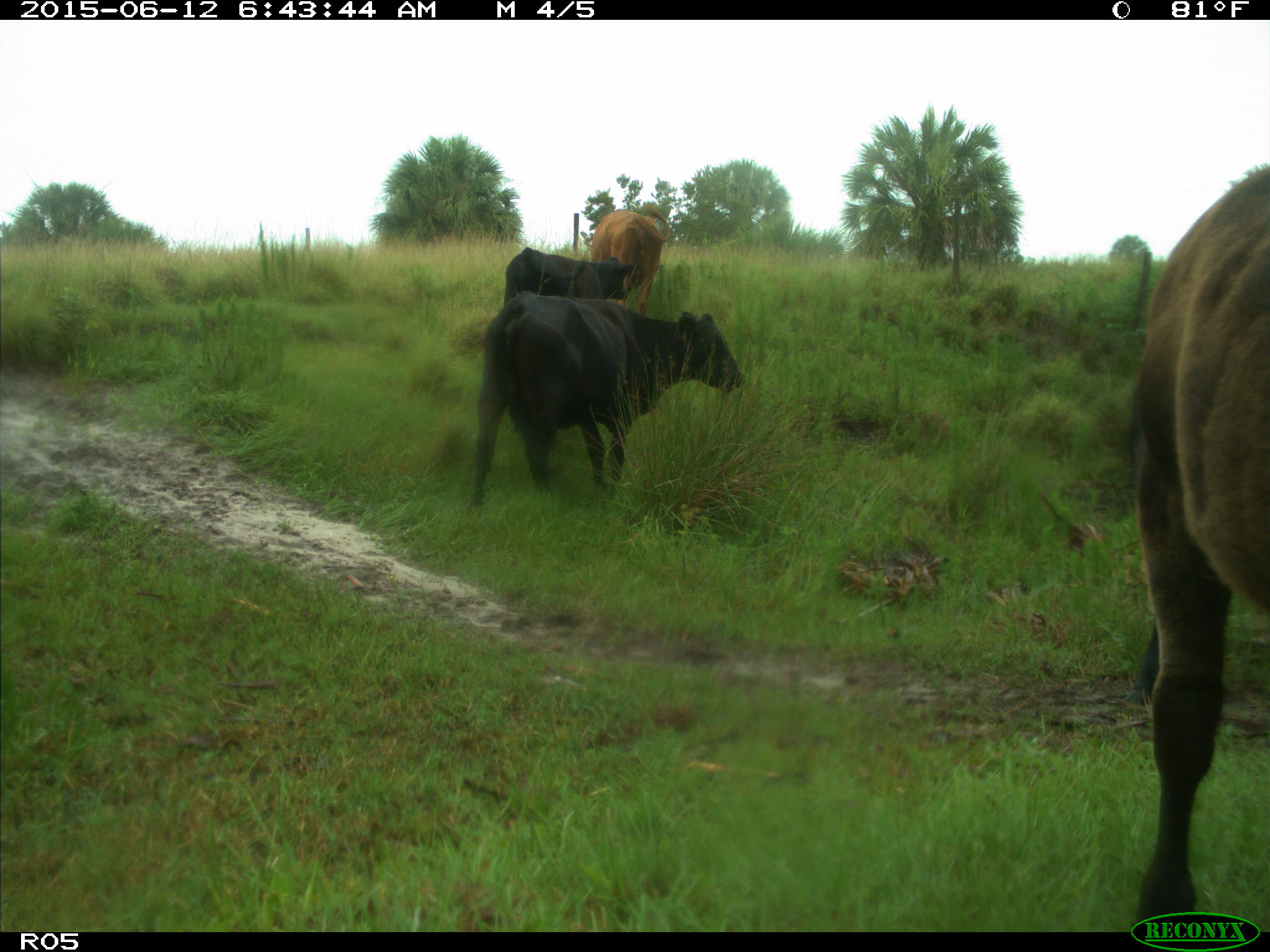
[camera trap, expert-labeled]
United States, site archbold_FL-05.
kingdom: Animalia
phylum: Chordata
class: Mammalia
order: Artiodactyla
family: Bovidae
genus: Bos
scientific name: Bos taurus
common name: domestic cow